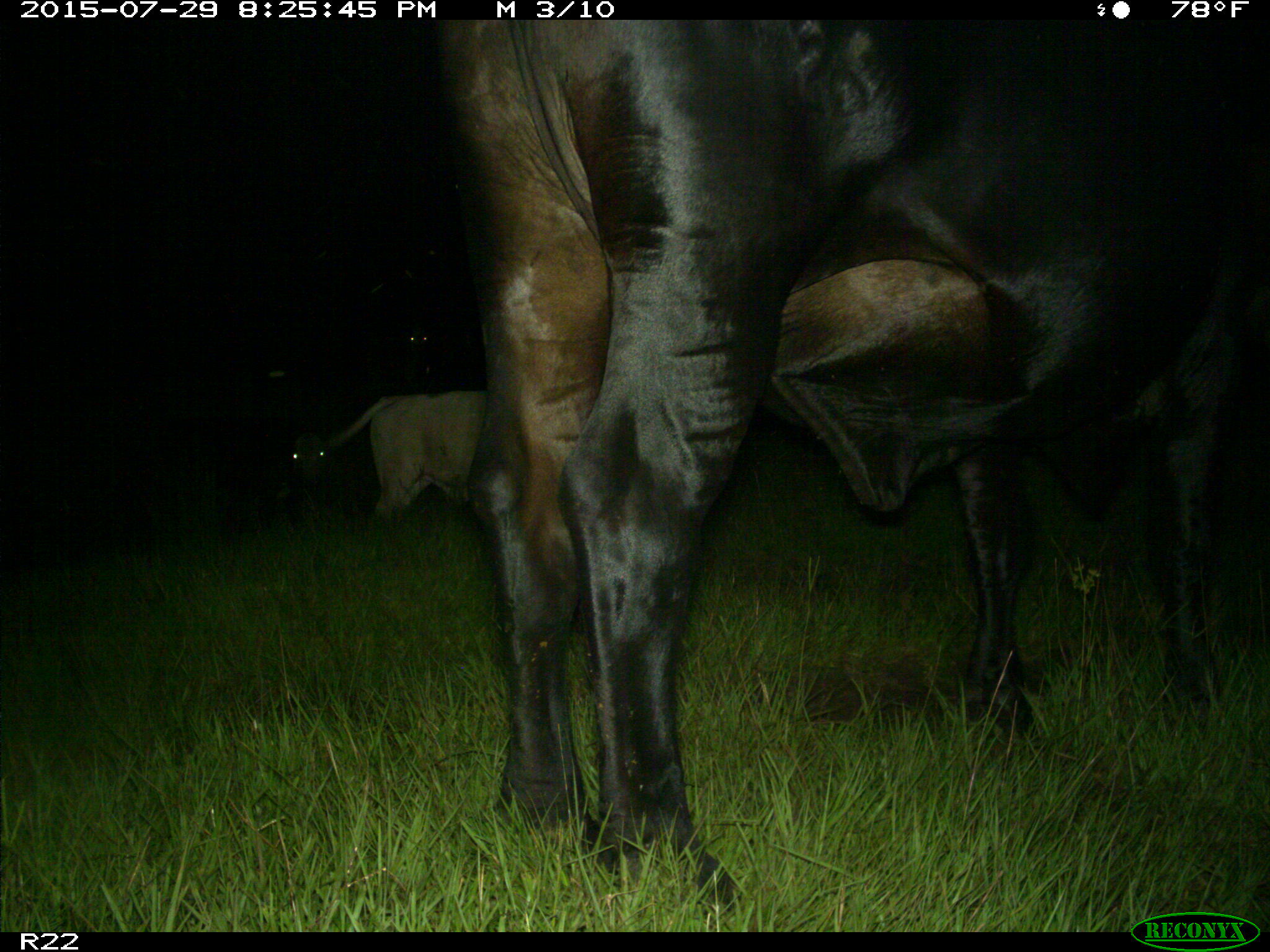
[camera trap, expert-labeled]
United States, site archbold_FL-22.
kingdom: Animalia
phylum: Chordata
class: Mammalia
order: Artiodactyla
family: Bovidae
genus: Bos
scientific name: Bos taurus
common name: domestic cow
Bos taurus (domestic cow).